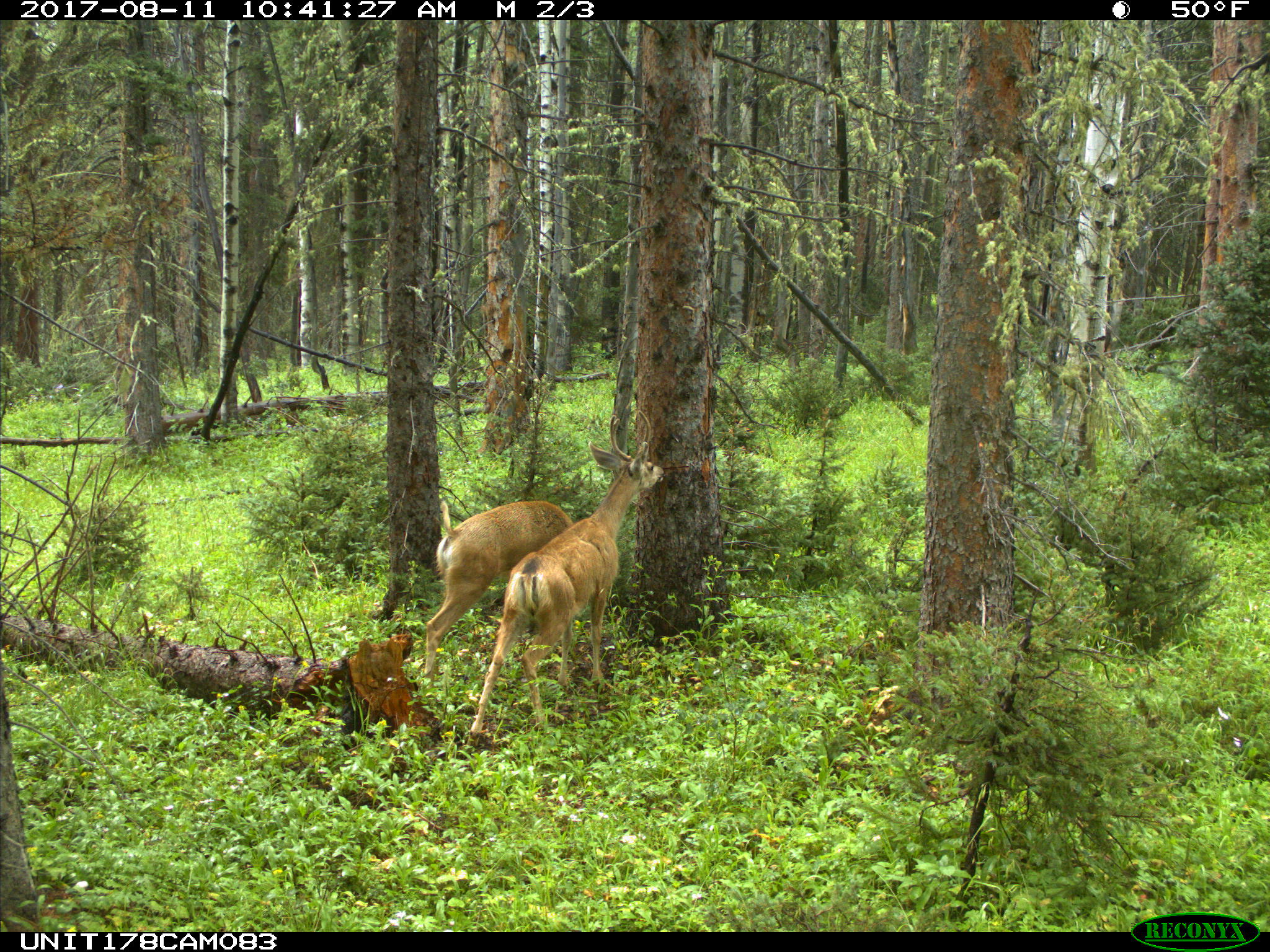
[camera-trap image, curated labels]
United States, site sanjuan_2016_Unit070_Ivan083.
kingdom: Animalia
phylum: Chordata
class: Mammalia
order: Artiodactyla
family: Cervidae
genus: Odocoileus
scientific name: Odocoileus hemionus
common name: mule deer